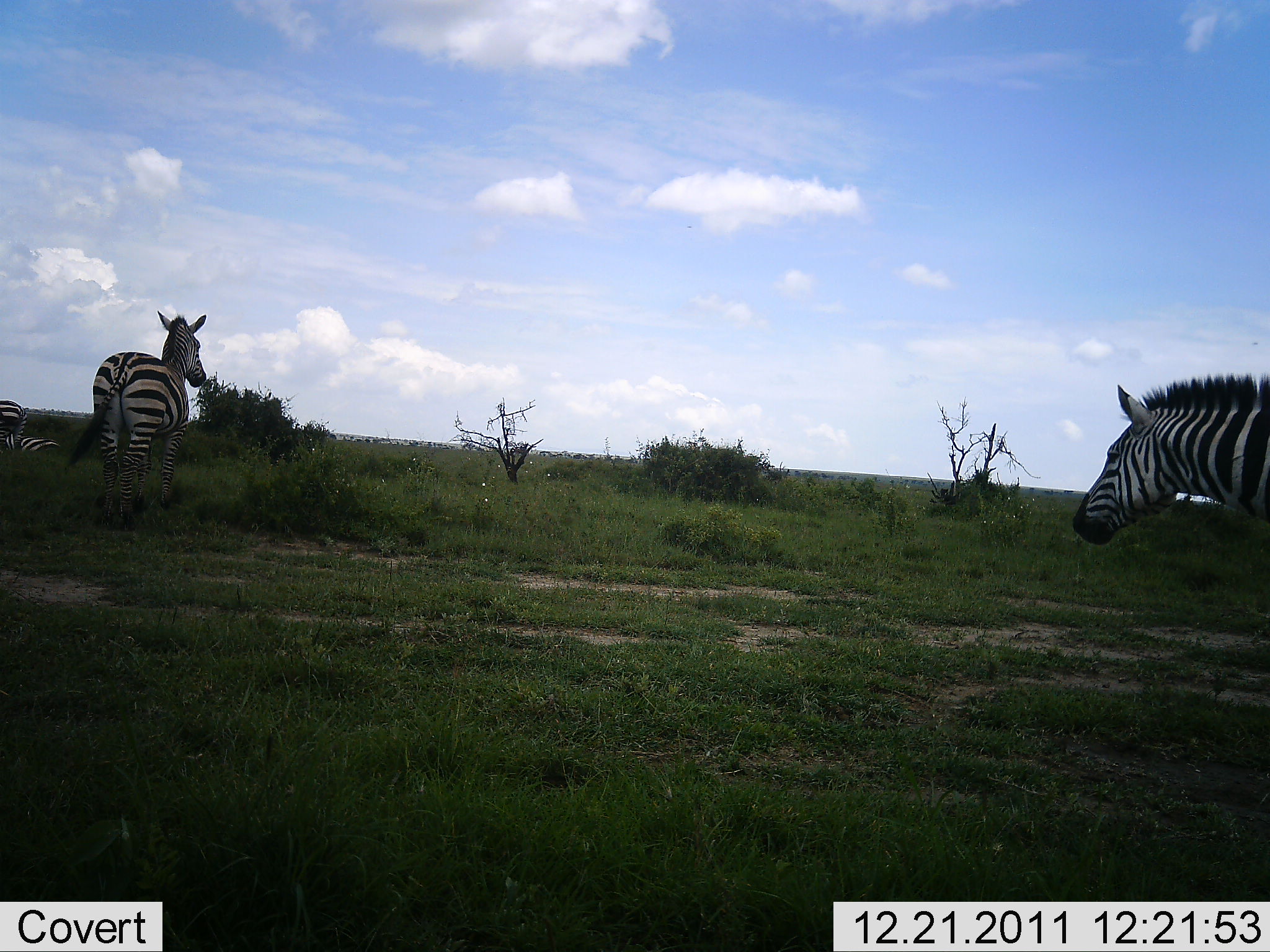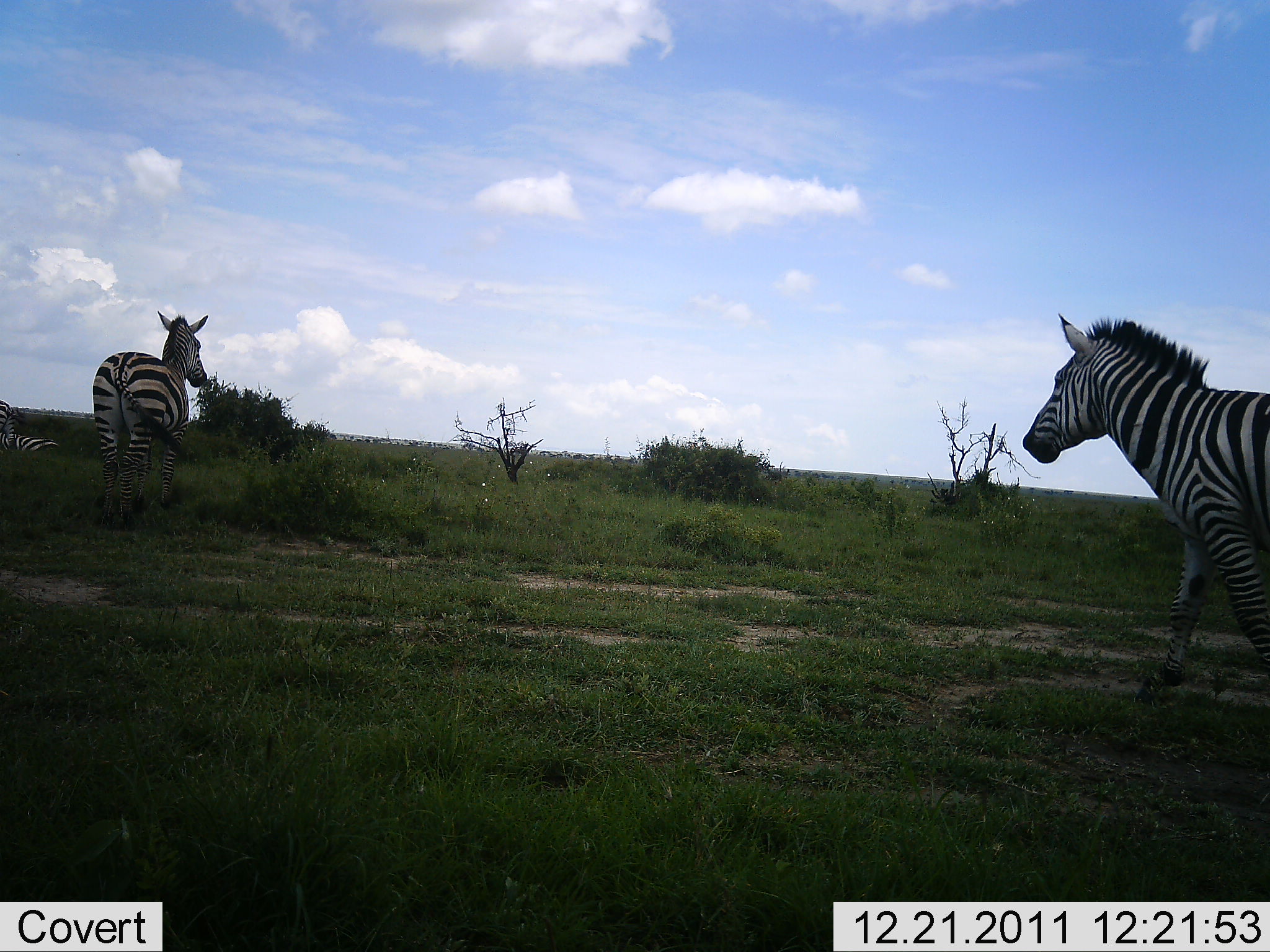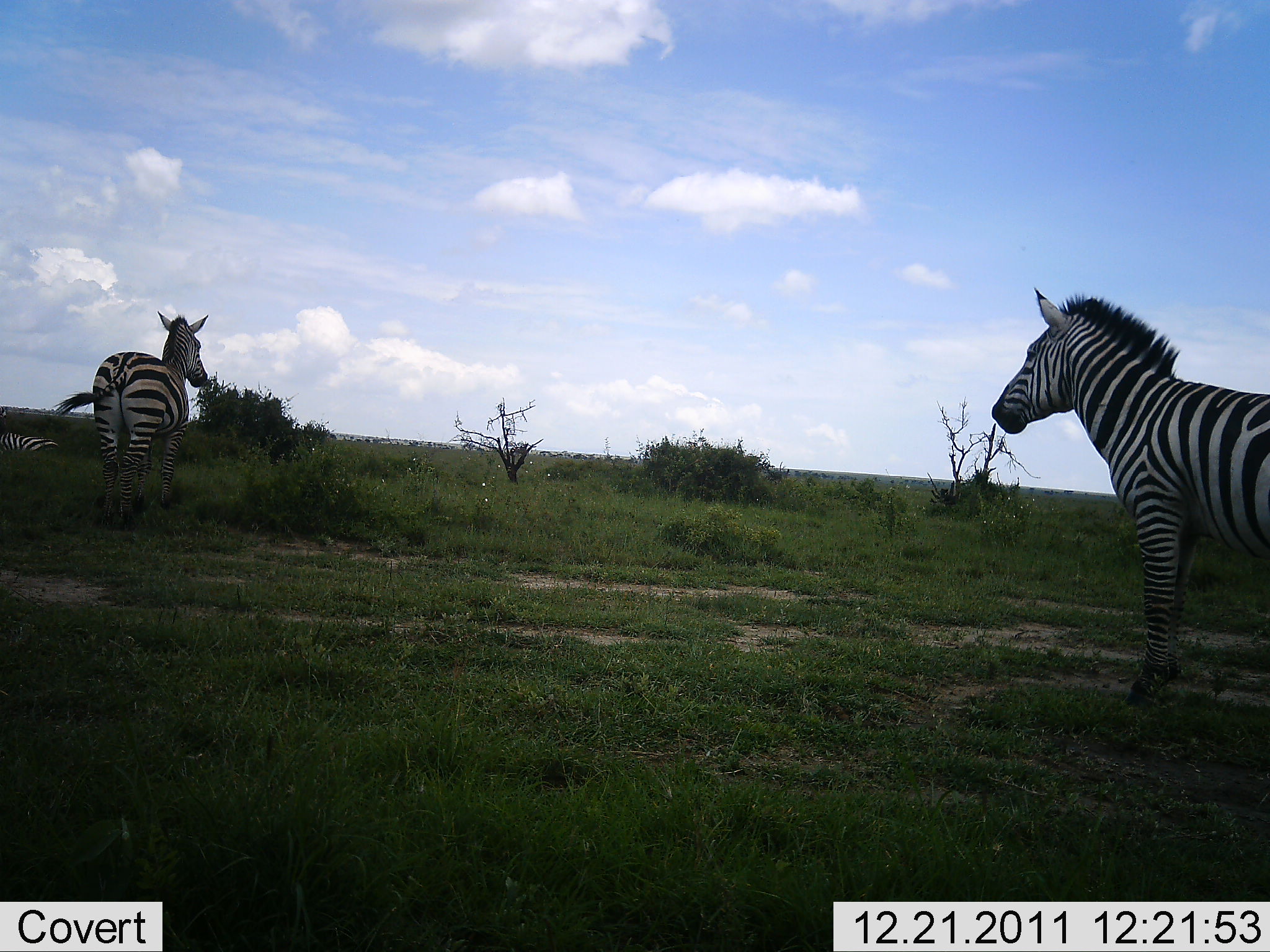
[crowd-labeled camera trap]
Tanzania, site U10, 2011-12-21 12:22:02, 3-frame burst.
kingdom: Animalia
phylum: Chordata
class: Mammalia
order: Perissodactyla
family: Equidae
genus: Equus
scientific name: Equus quagga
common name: plains zebra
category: zebra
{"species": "zebra (plains zebra) (Equus quagga)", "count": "3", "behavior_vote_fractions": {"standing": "92%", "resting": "8%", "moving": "33%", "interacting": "0%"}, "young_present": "0%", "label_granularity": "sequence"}